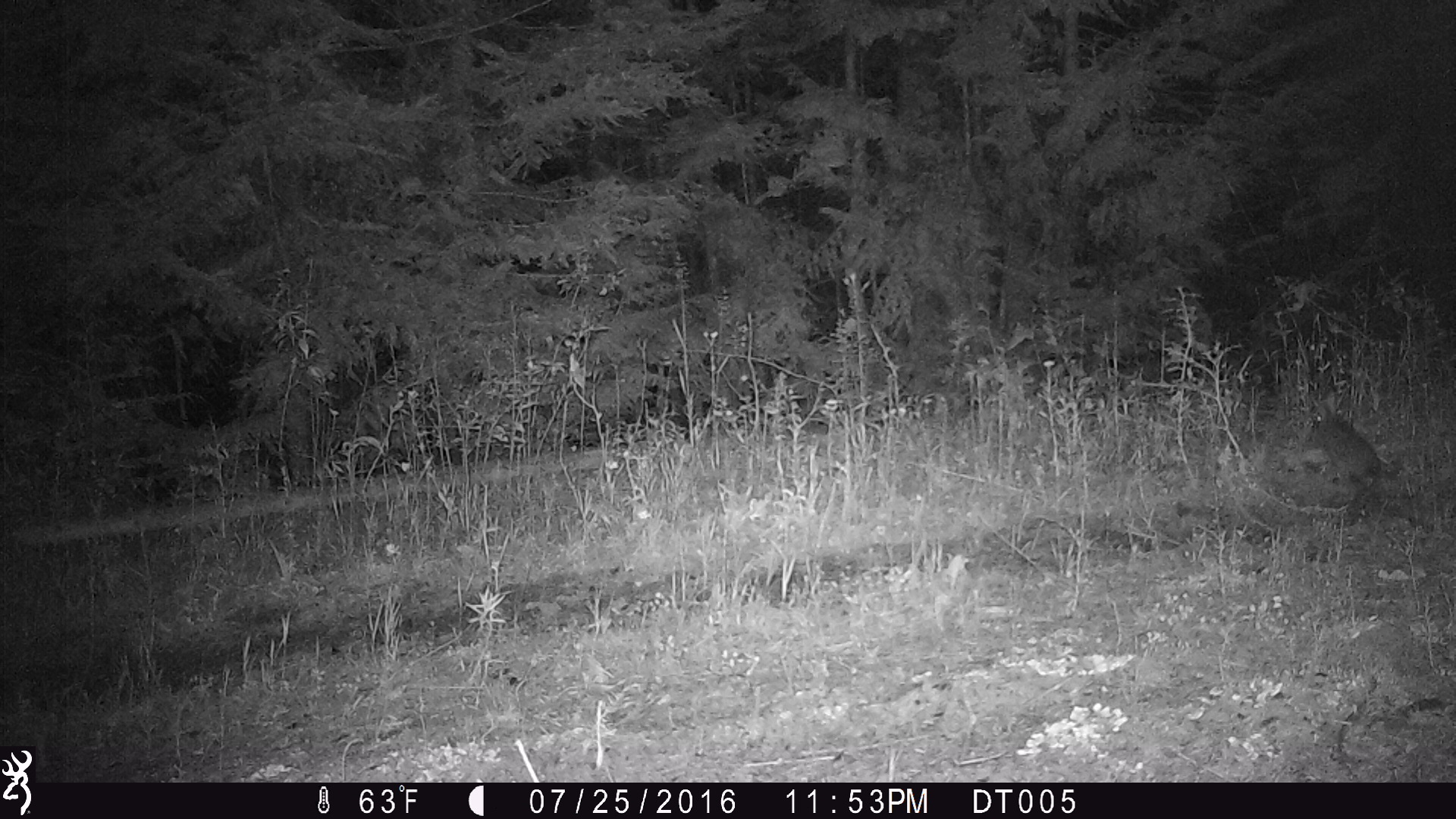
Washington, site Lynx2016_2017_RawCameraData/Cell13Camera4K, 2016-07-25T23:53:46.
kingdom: Animalia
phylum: Chordata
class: Mammalia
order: Lagomorpha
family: Leporidae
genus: Lepus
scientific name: Lepus americanus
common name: snowshoe hare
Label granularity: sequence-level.